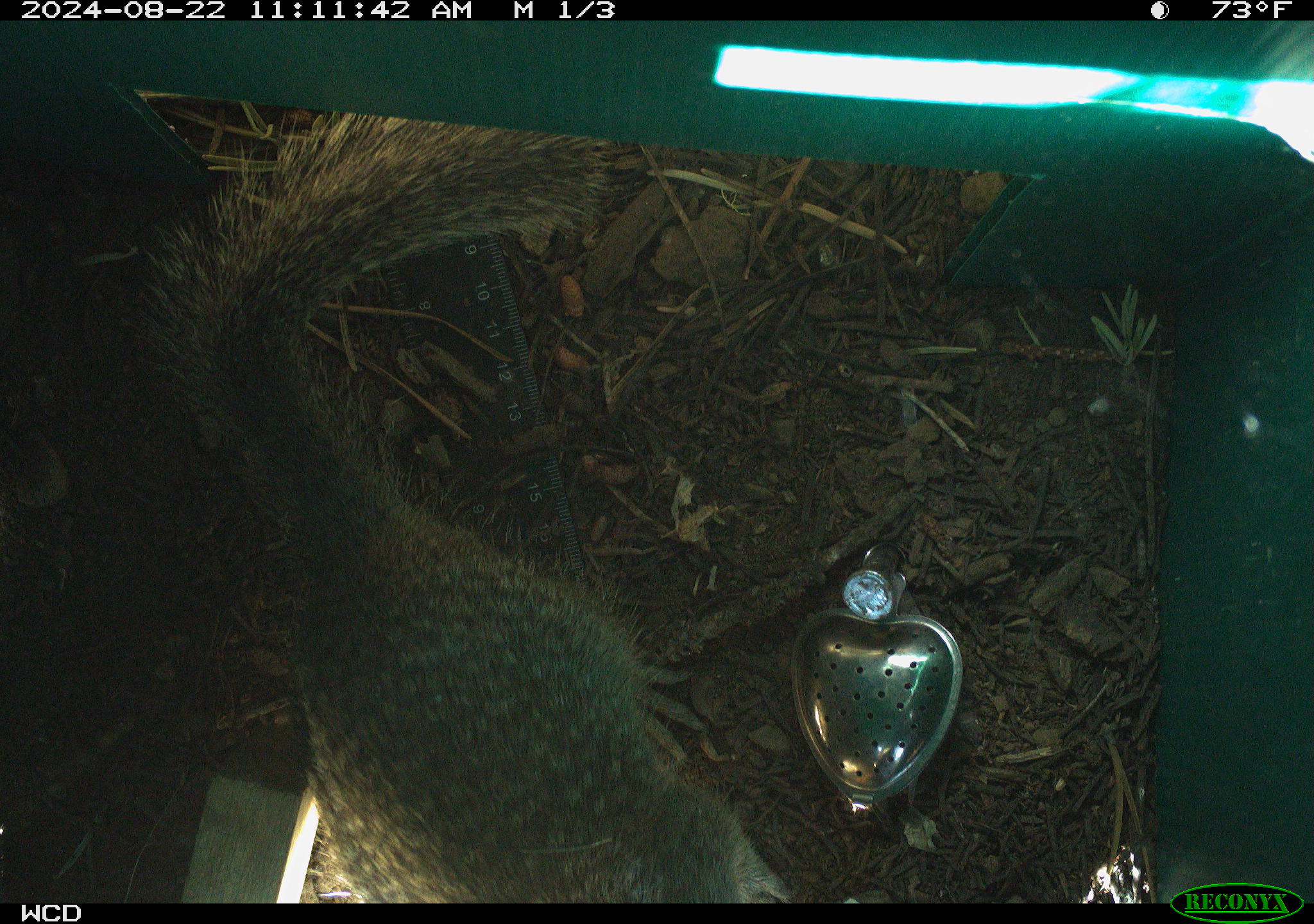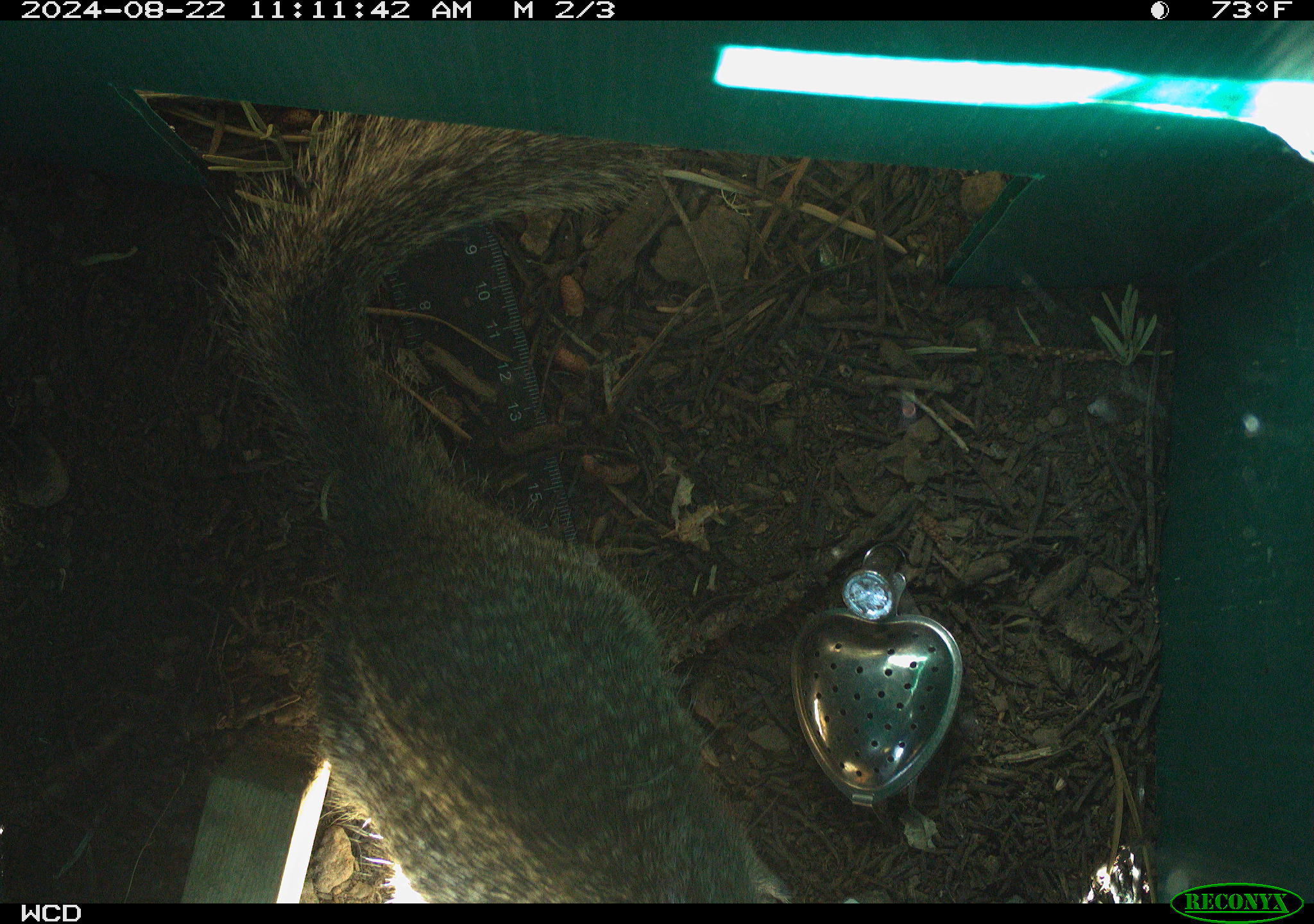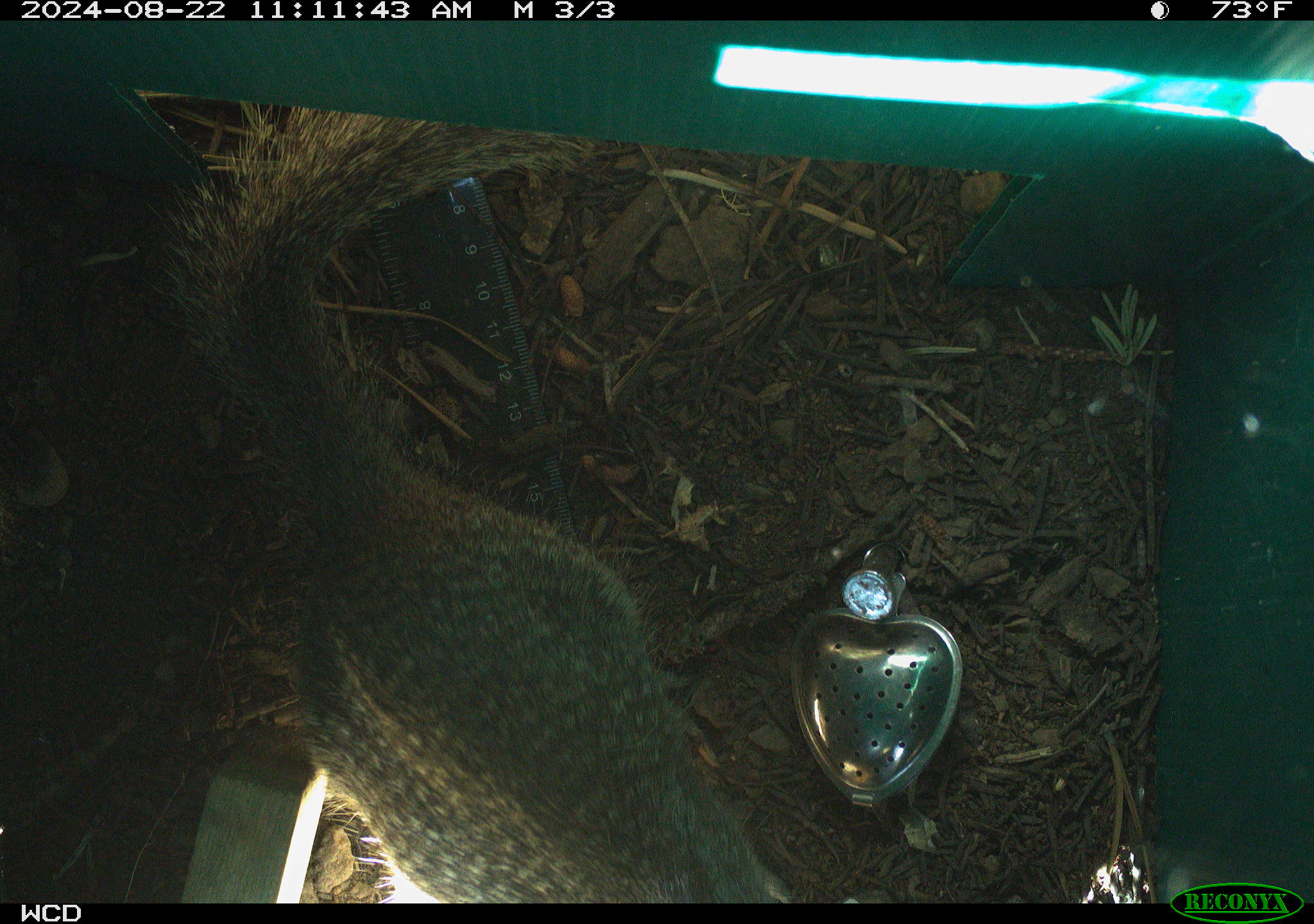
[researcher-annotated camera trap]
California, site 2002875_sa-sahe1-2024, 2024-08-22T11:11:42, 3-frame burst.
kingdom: Animalia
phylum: Chordata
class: Mammalia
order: Rodentia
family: Sciuridae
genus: Otospermophilus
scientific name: Otospermophilus beecheyi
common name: california ground squirrel